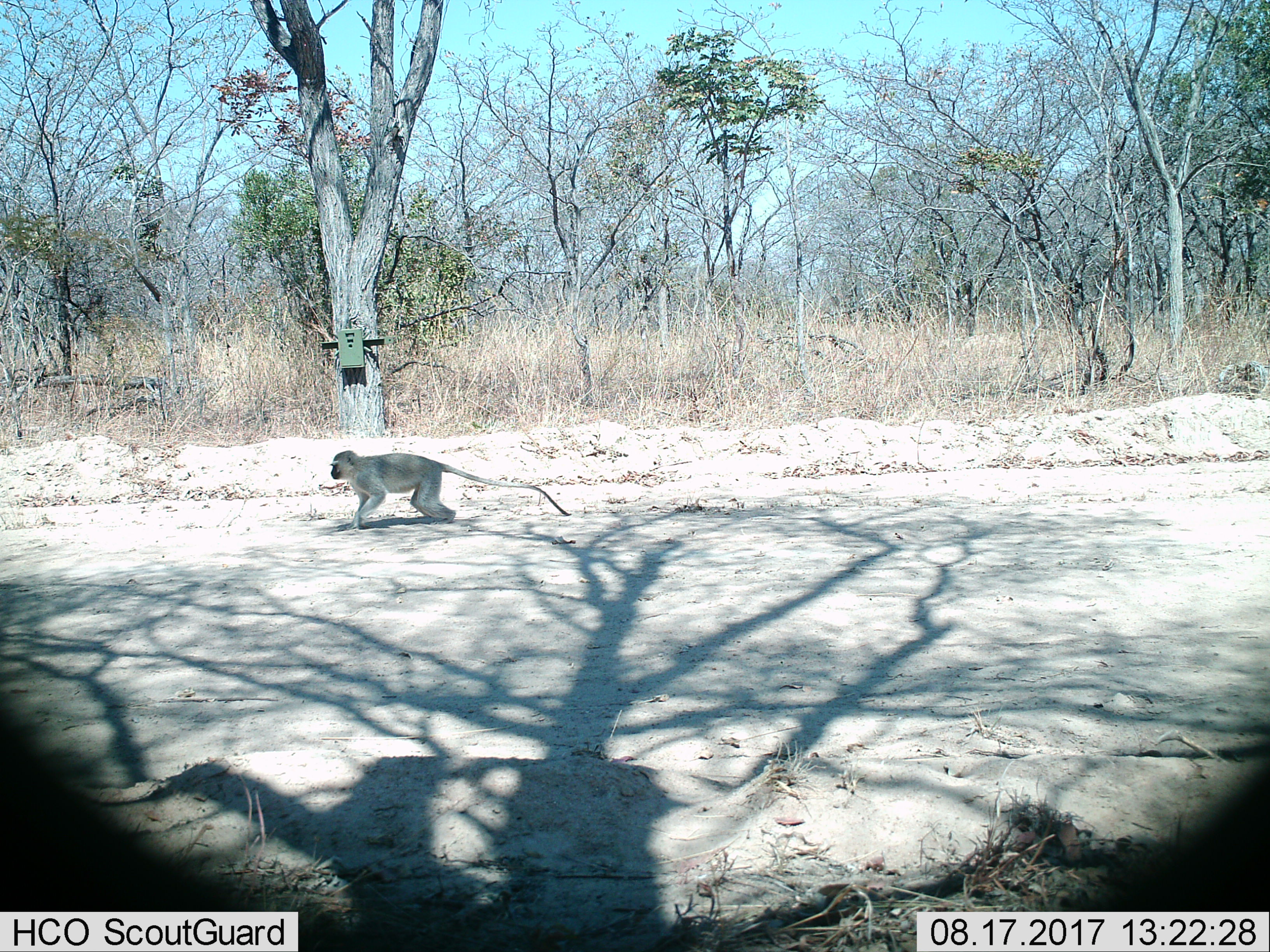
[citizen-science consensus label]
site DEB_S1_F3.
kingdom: Animalia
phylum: Chordata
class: Mammalia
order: Primates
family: Cercopithecidae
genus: Chlorocebus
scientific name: Chlorocebus pygerythrus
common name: vervet monkey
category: monkeyvervet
Monkeyvervet (vervet monkey) (Chlorocebus pygerythrus), count 1. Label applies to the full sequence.